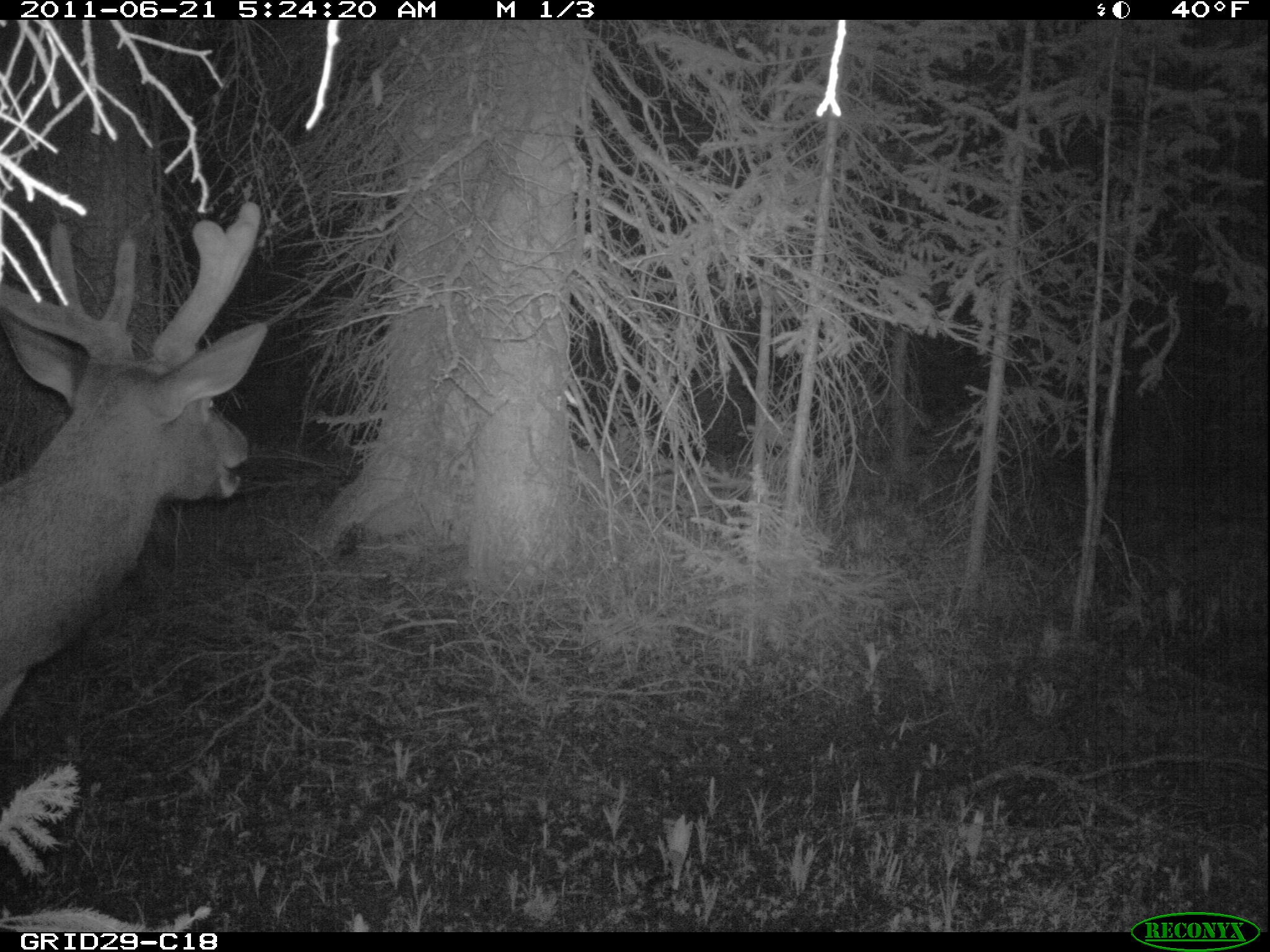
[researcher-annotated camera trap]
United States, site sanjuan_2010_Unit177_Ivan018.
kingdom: Animalia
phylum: Chordata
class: Mammalia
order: Artiodactyla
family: Cervidae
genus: Cervus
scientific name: Cervus elaphus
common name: red deer